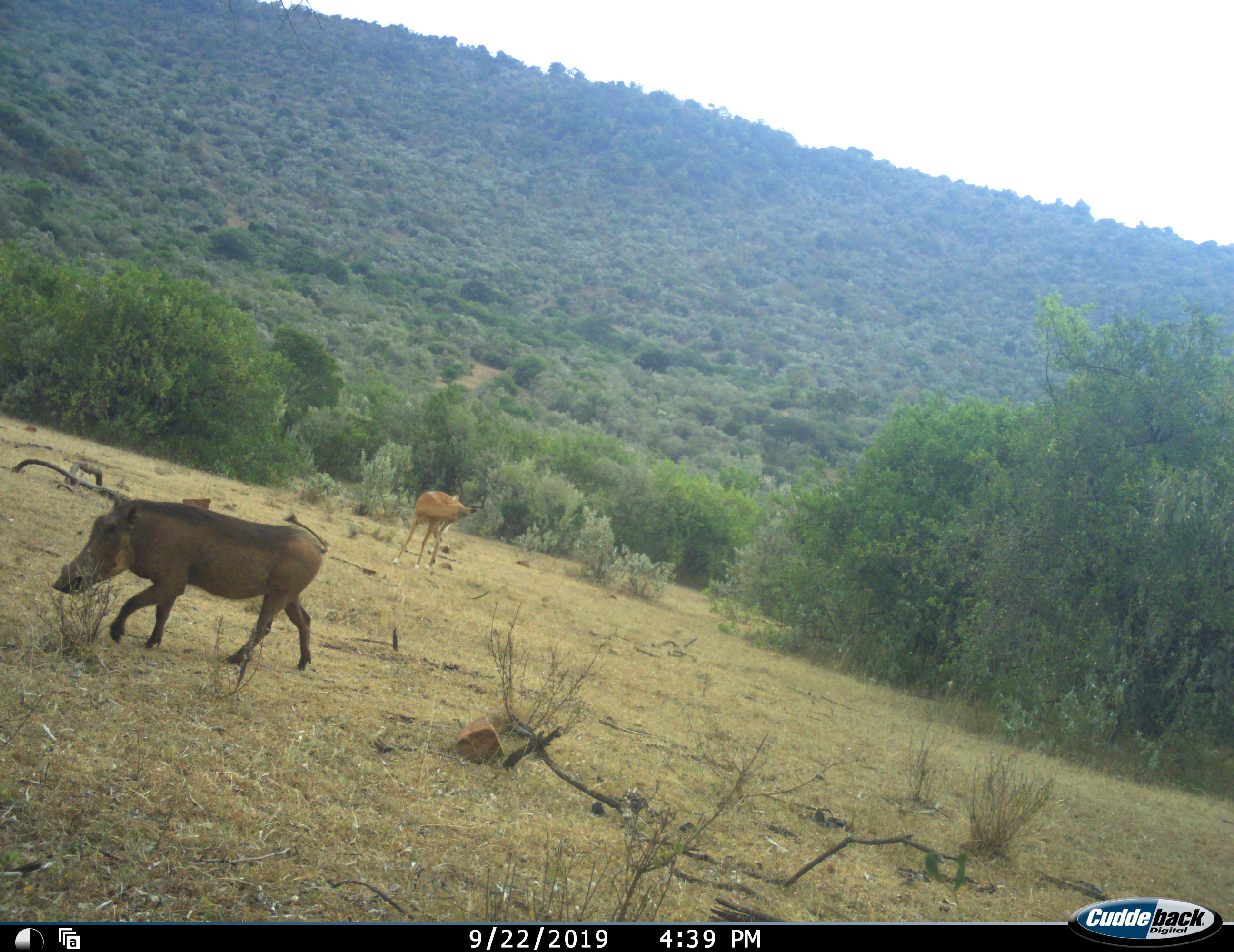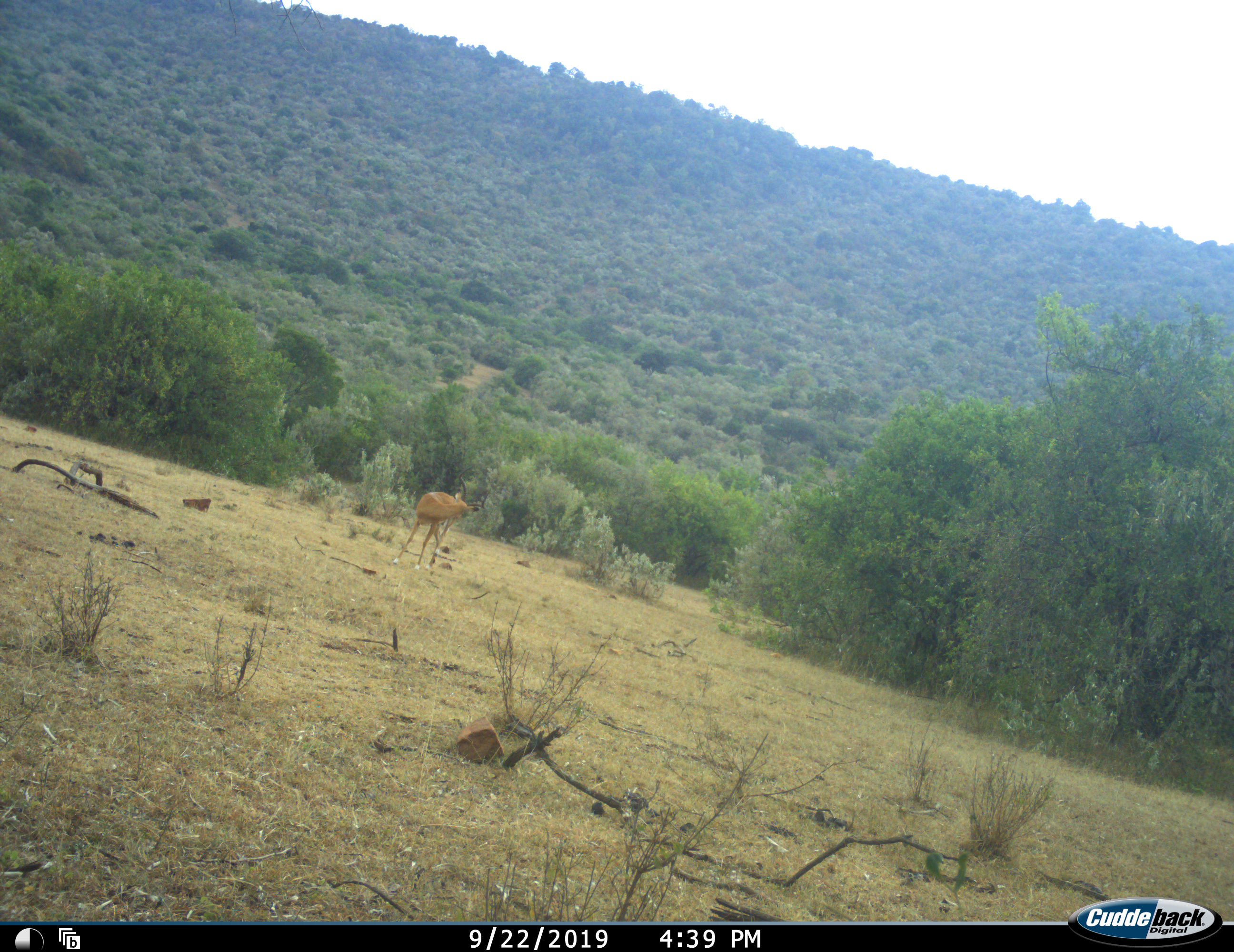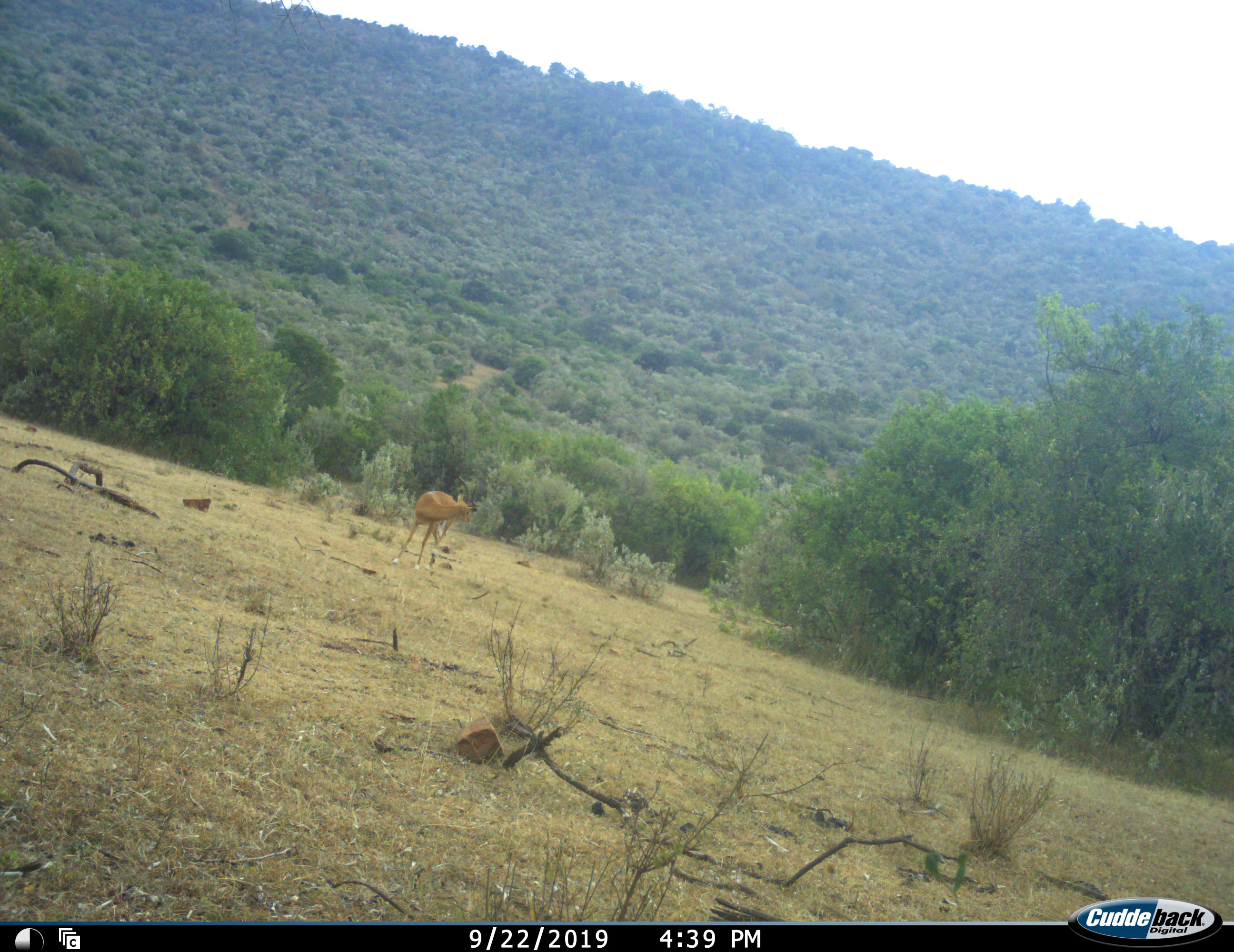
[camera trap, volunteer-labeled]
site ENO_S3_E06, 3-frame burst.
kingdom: Animalia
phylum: Chordata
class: Mammalia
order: Artiodactyla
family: Bovidae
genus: Aepyceros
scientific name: Aepyceros melampus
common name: impala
Impala (Aepyceros melampus), count 1. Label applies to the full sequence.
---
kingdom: Animalia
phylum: Chordata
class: Mammalia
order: Artiodactyla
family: Suidae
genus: Phacochoerus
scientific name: Phacochoerus africanus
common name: warthog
Warthog (Phacochoerus africanus), count 1. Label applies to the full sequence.